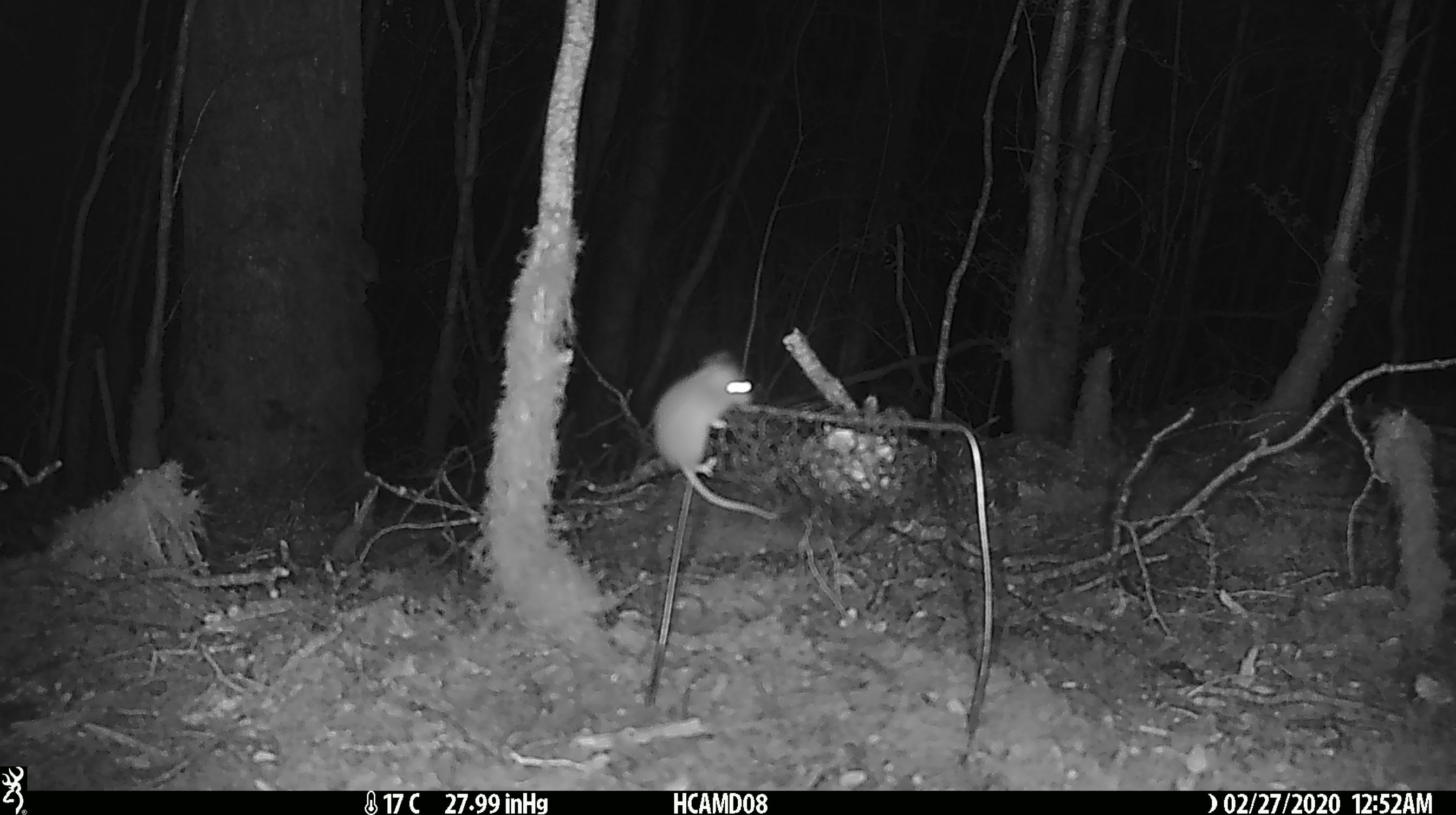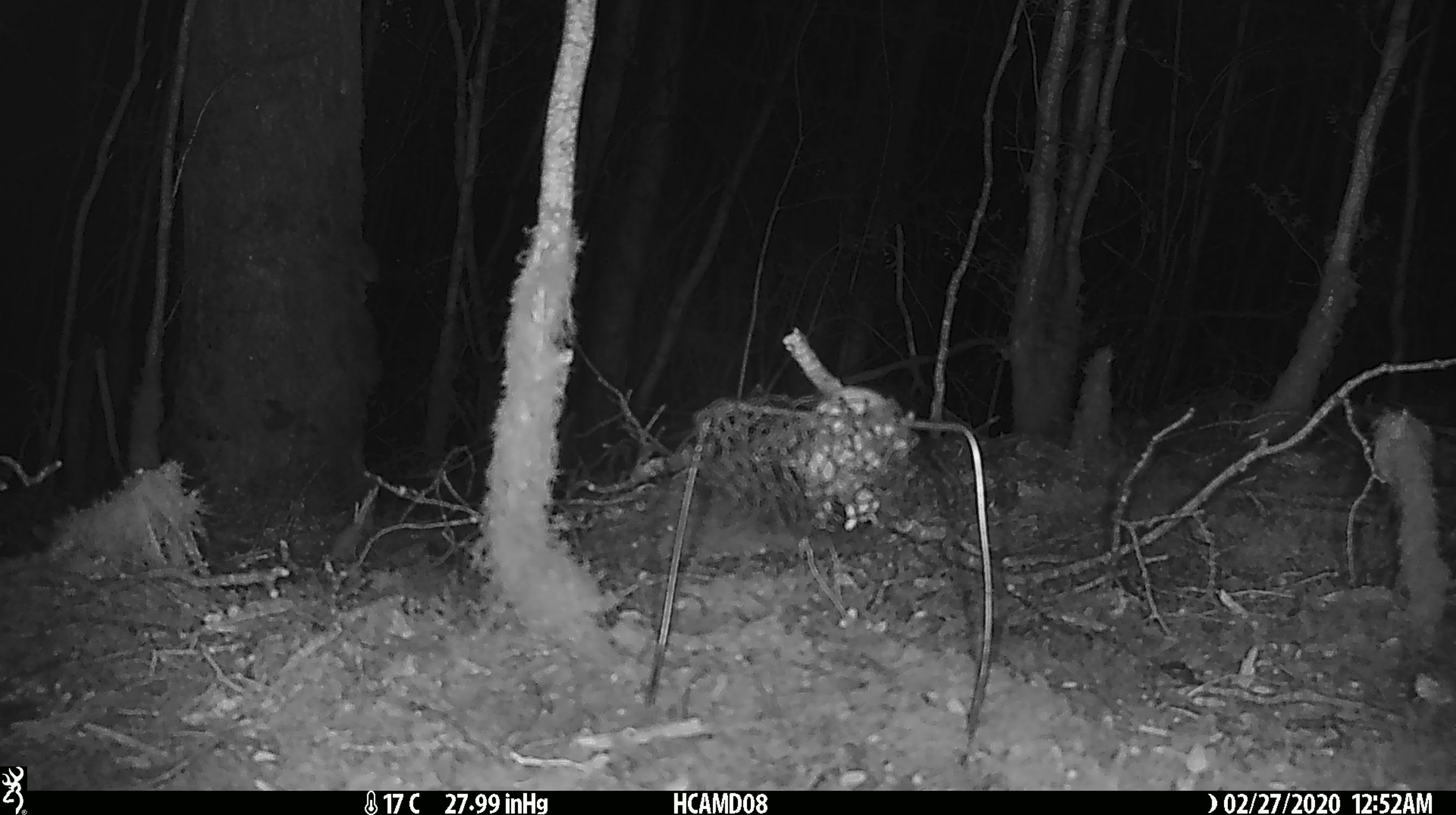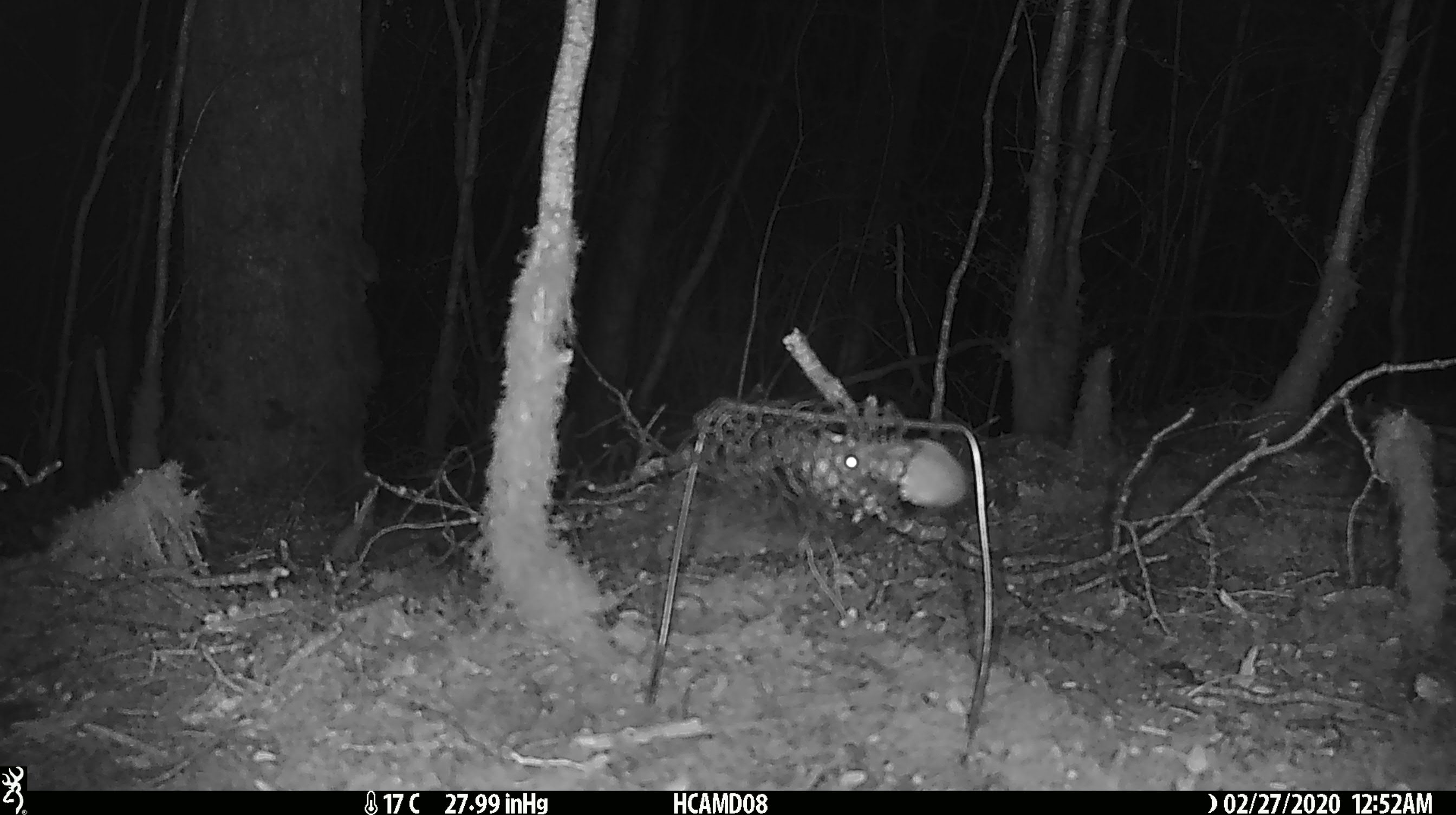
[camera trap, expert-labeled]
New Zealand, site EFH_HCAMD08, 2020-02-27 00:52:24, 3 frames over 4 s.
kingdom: Animalia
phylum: Chordata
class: Mammalia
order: Rodentia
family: Muridae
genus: Mus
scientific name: Mus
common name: mouse